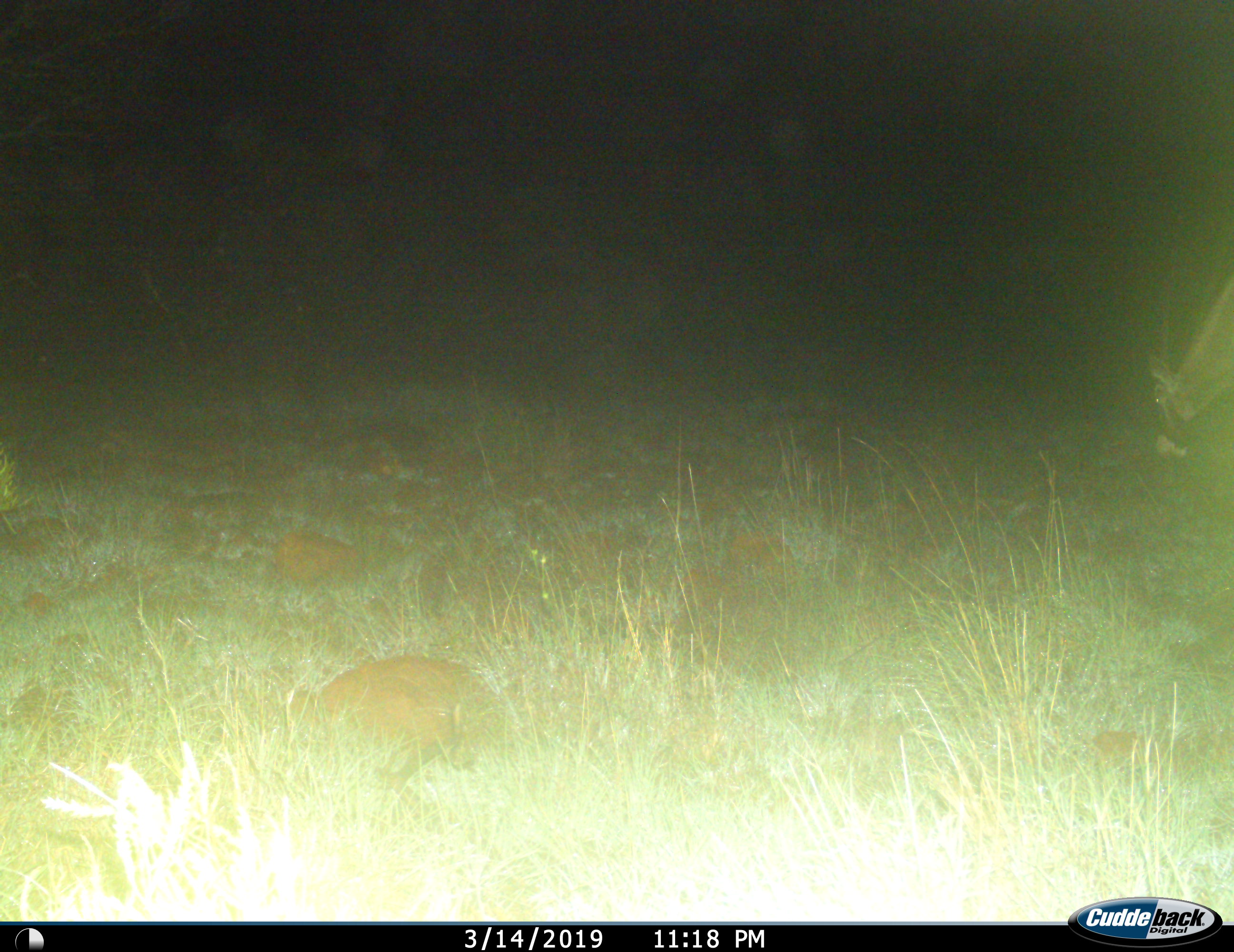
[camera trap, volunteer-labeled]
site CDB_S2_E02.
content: unidentified animal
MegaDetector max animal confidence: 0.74